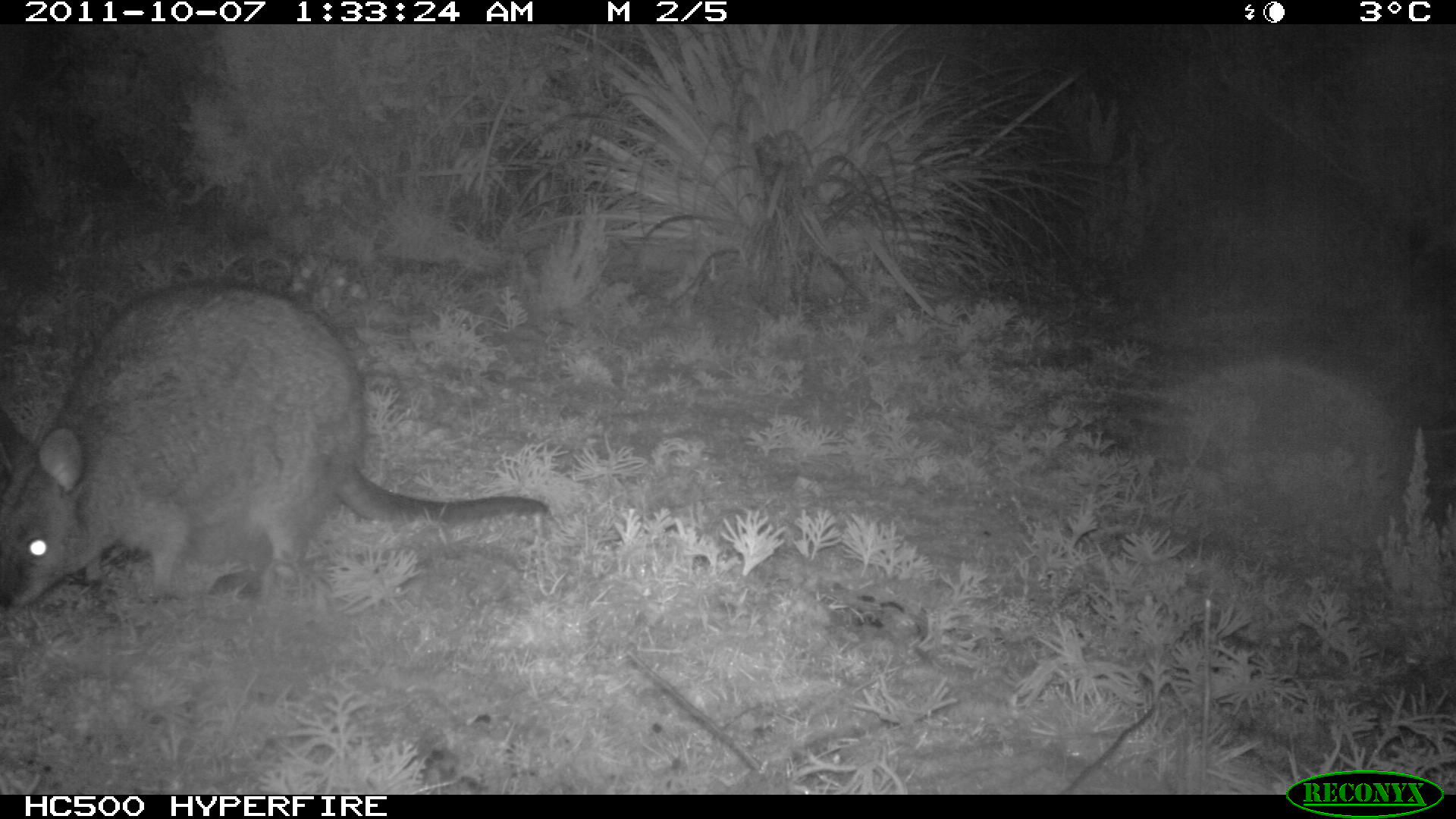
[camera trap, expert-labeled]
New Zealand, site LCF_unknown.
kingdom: Animalia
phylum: Chordata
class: Mammalia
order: Diprotodontia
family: Macropodidae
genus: Notamacropus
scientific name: Notamacropus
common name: wallaby